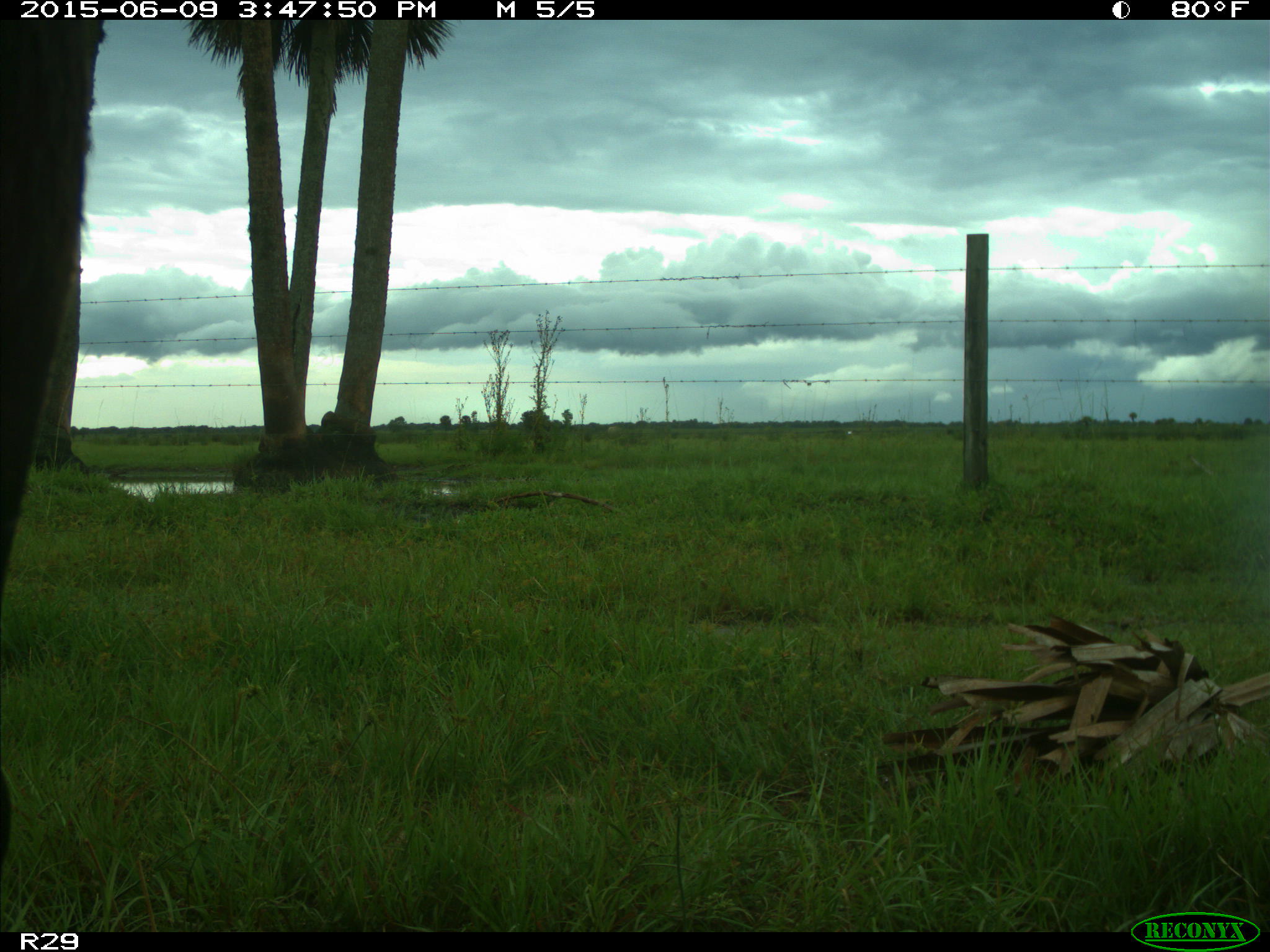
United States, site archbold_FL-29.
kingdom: Animalia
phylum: Chordata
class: Mammalia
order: Artiodactyla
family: Bovidae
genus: Bos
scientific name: Bos taurus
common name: domestic cow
Bos taurus (domestic cow).